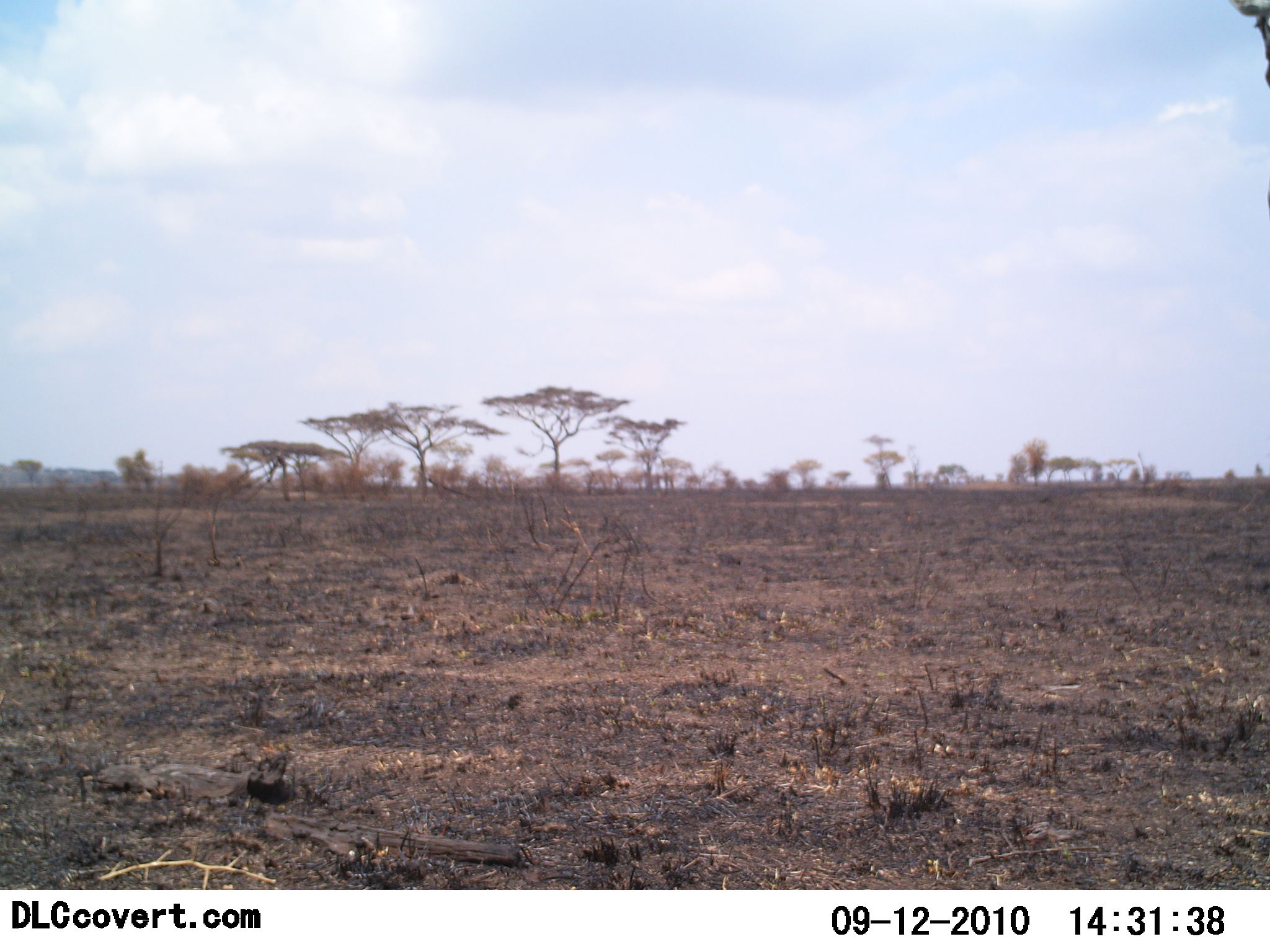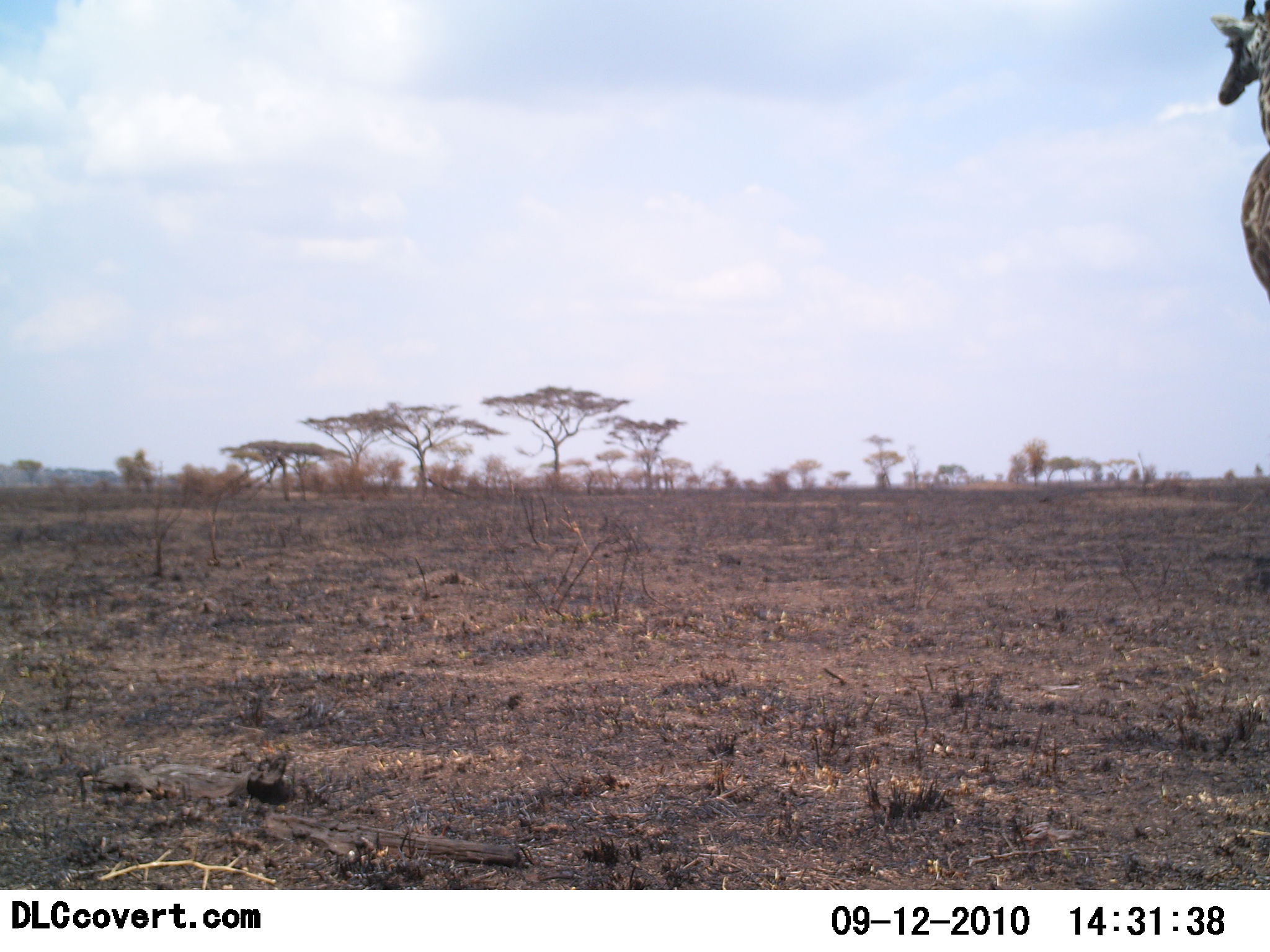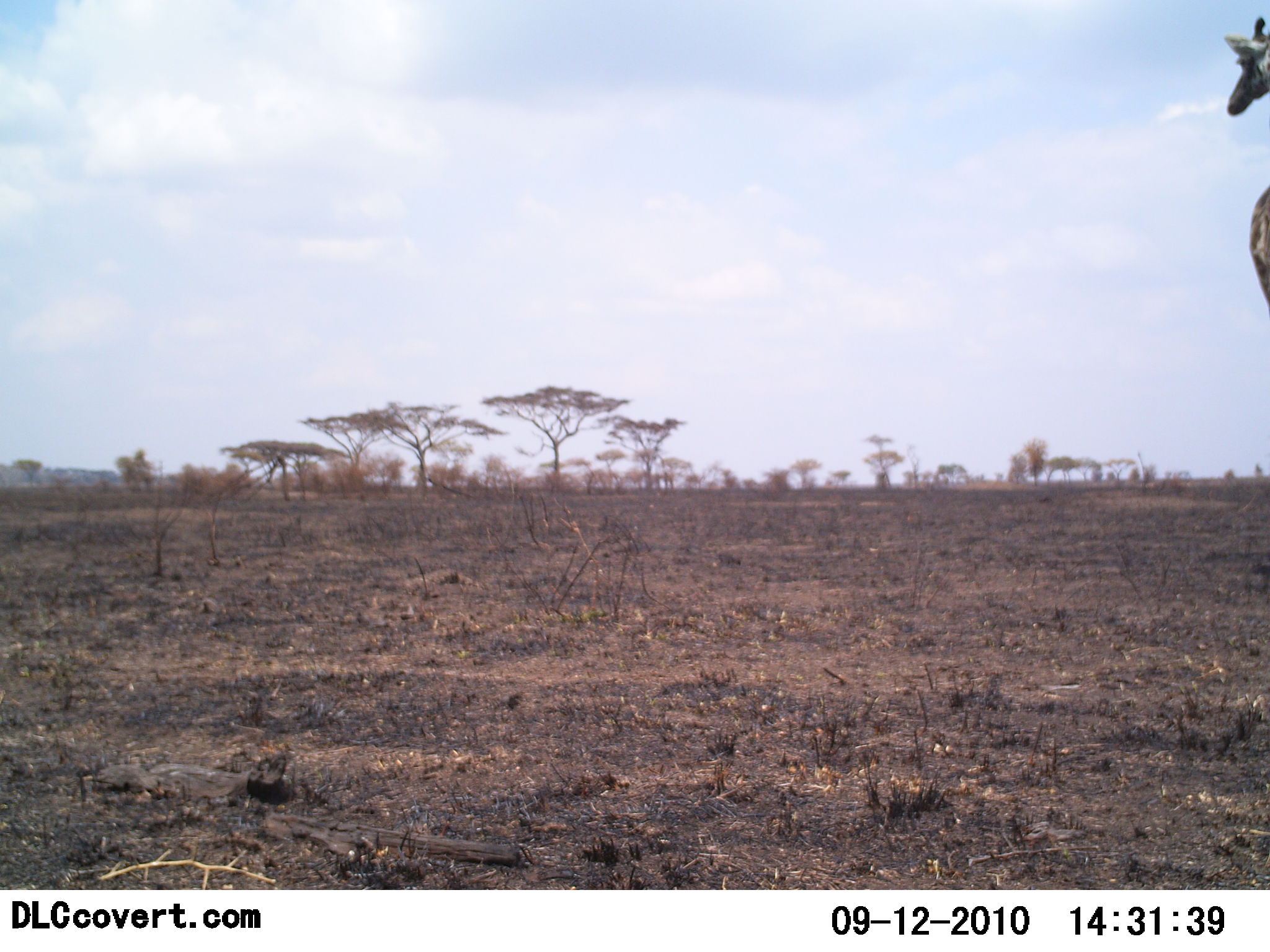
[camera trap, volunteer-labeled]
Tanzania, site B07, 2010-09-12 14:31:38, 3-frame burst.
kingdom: Animalia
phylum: Chordata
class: Mammalia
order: Artiodactyla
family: Giraffidae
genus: Giraffa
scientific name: Giraffa camelopardalis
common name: giraffe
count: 1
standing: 55%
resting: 0%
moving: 45%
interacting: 0%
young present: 0%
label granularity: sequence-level